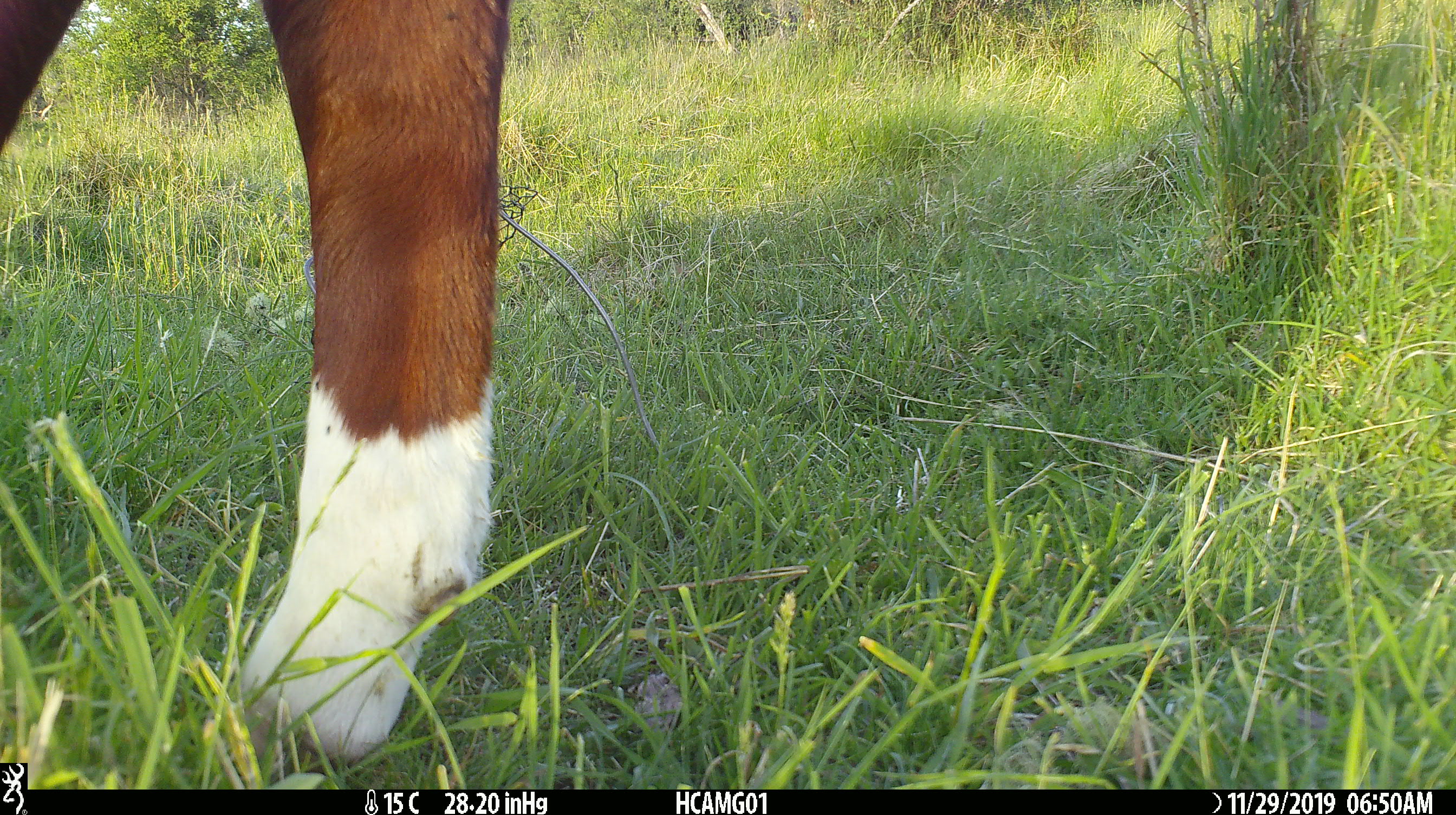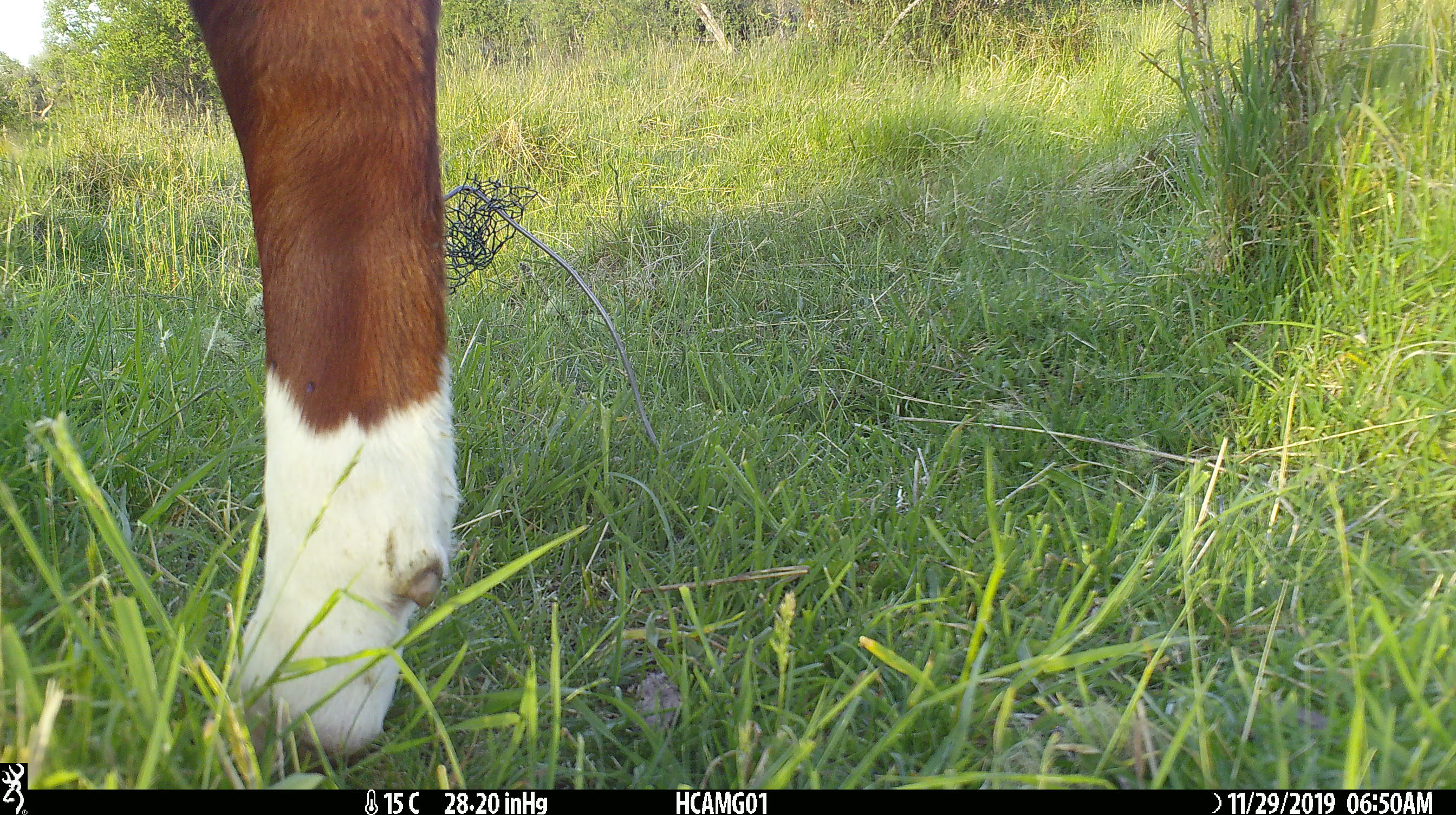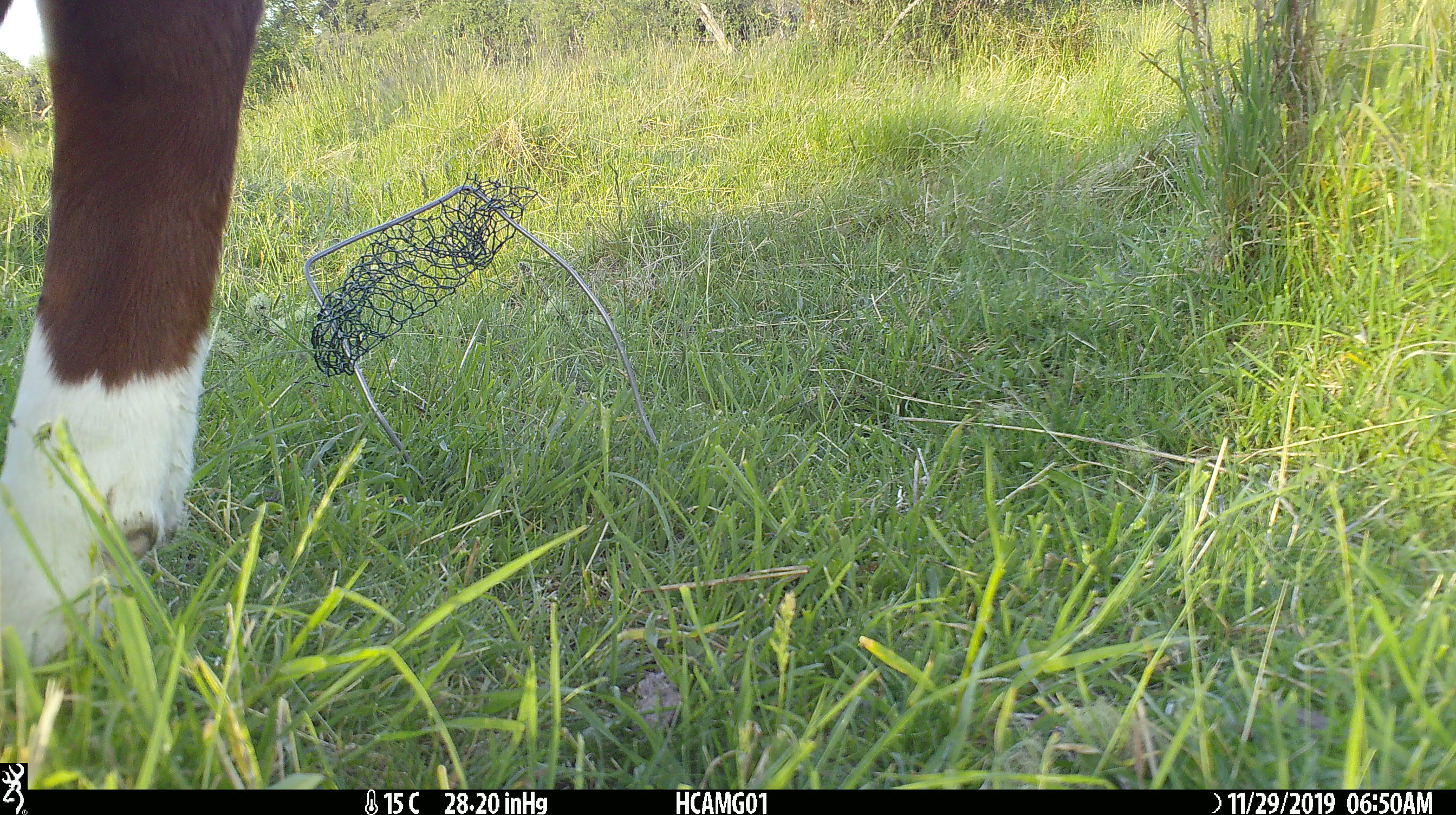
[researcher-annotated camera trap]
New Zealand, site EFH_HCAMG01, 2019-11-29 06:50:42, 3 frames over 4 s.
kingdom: Animalia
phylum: Chordata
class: Mammalia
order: Artiodactyla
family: Bovidae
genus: Bos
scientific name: Bos taurus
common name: domestic cow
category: cow